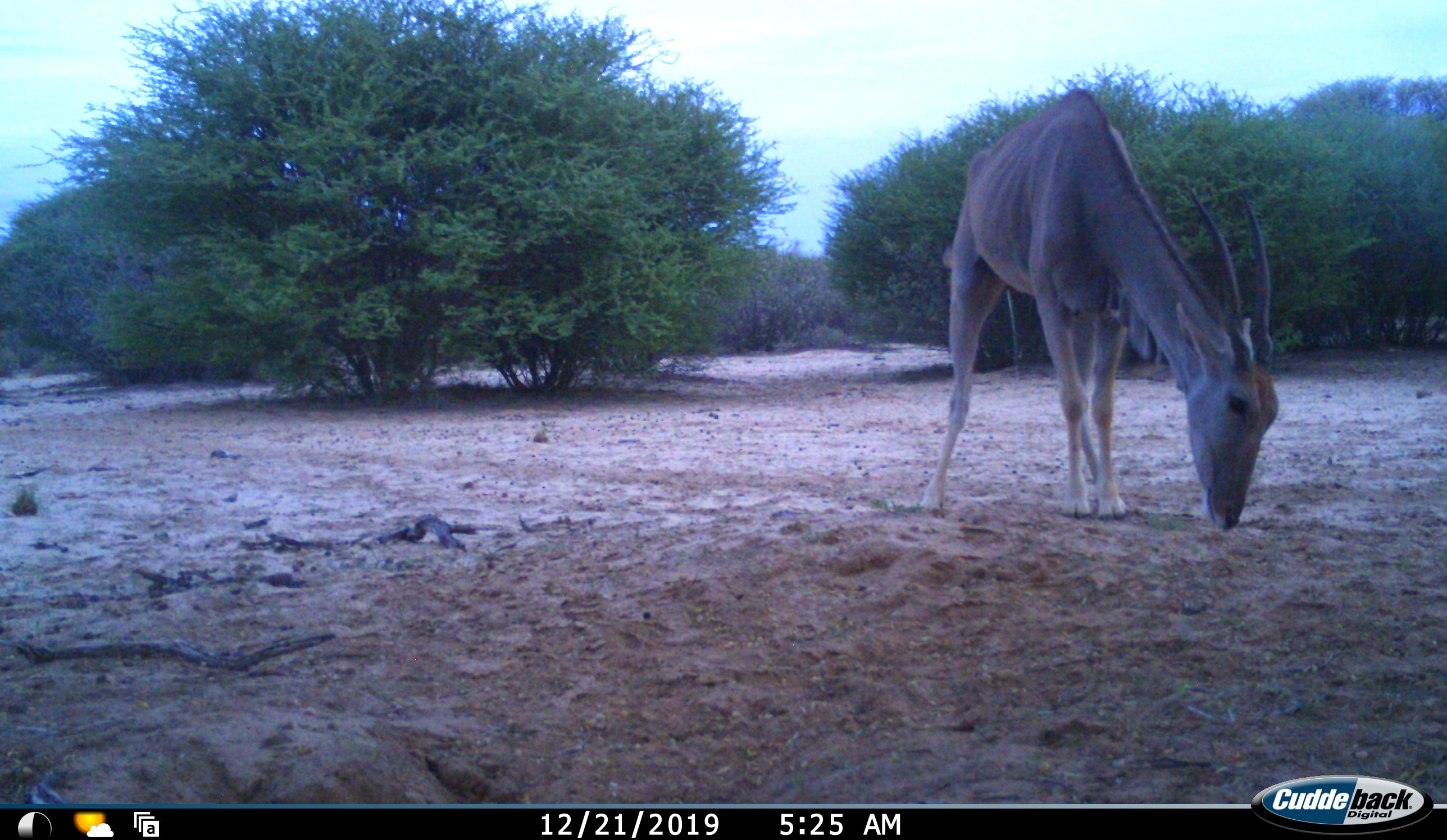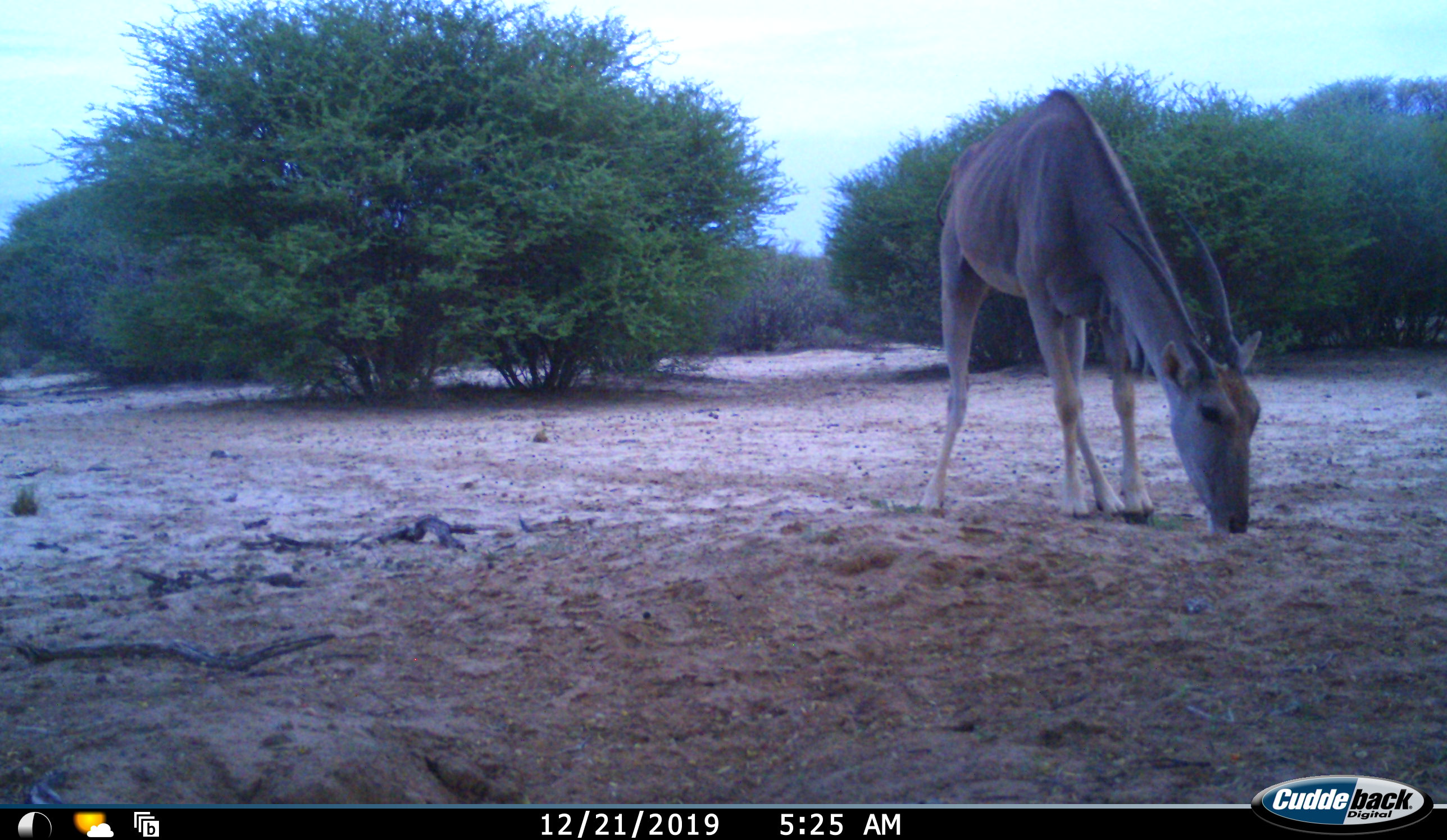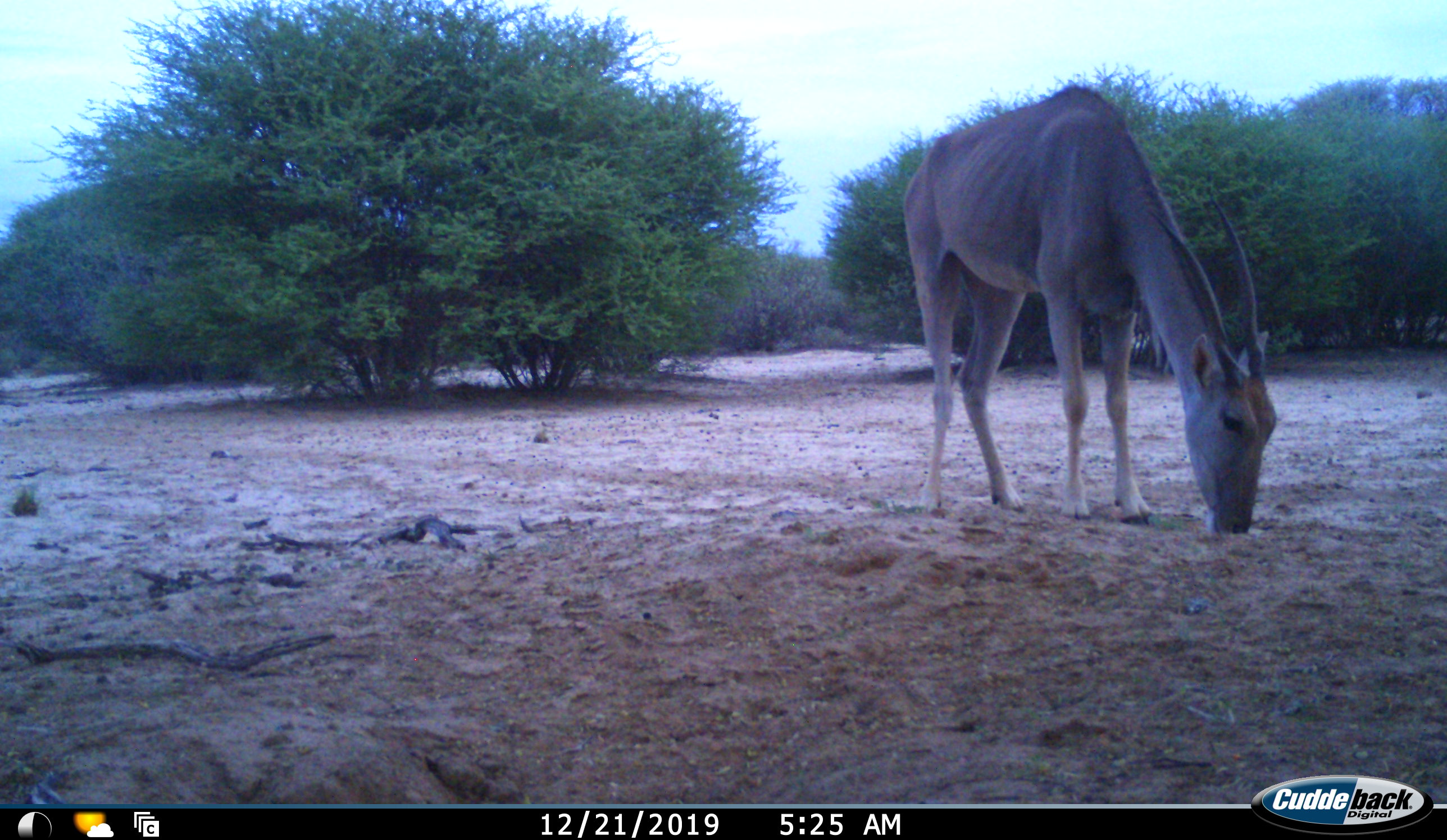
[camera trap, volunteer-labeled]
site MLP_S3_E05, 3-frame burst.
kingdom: Animalia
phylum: Chordata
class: Mammalia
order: Artiodactyla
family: Bovidae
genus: Tragelaphus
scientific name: Tragelaphus oryx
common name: eland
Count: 1.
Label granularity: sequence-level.